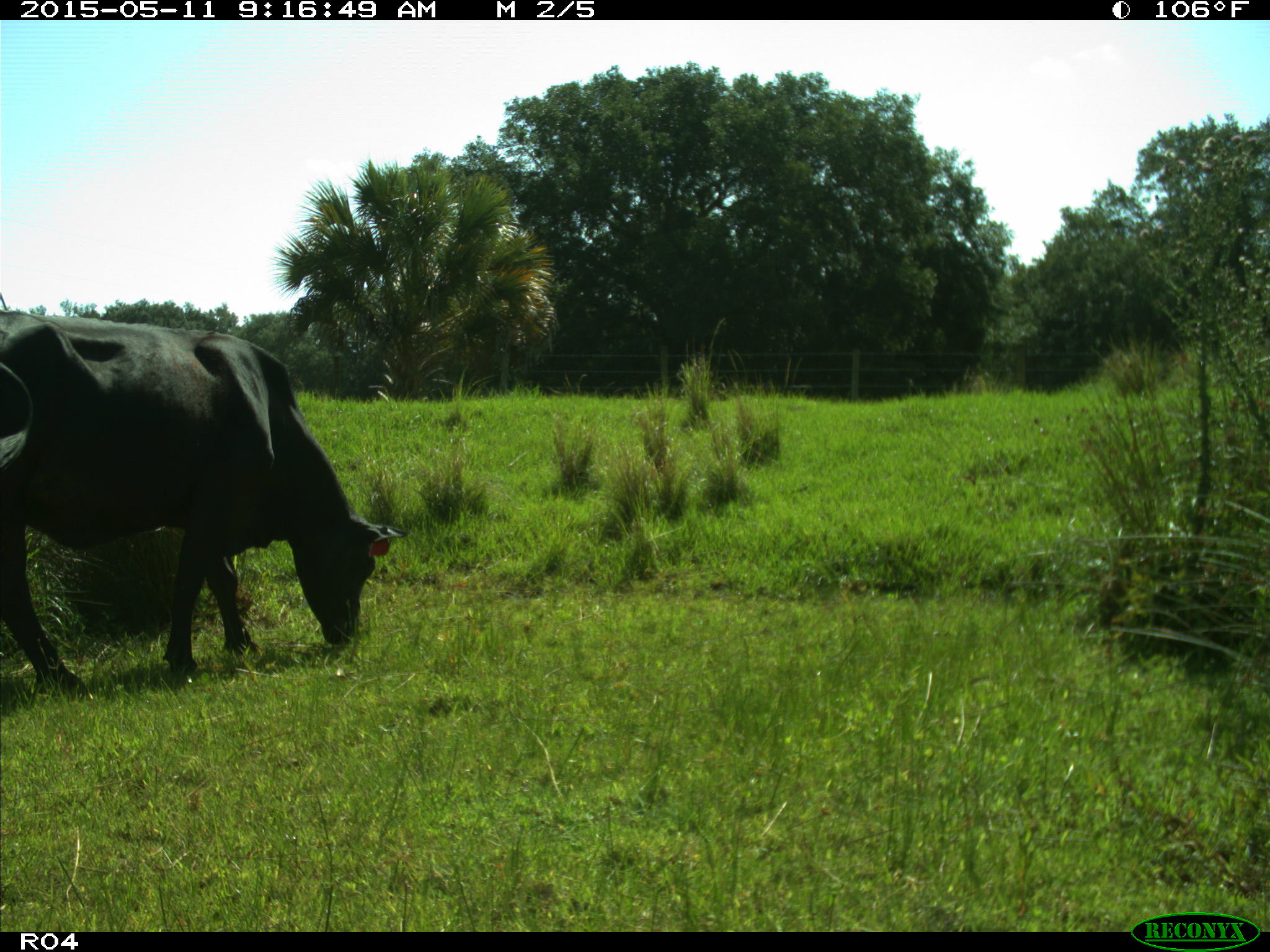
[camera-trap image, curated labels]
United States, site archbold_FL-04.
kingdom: Animalia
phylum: Chordata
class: Mammalia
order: Artiodactyla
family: Bovidae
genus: Bos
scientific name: Bos taurus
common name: domestic cow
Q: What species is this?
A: Bos taurus (domestic cow).